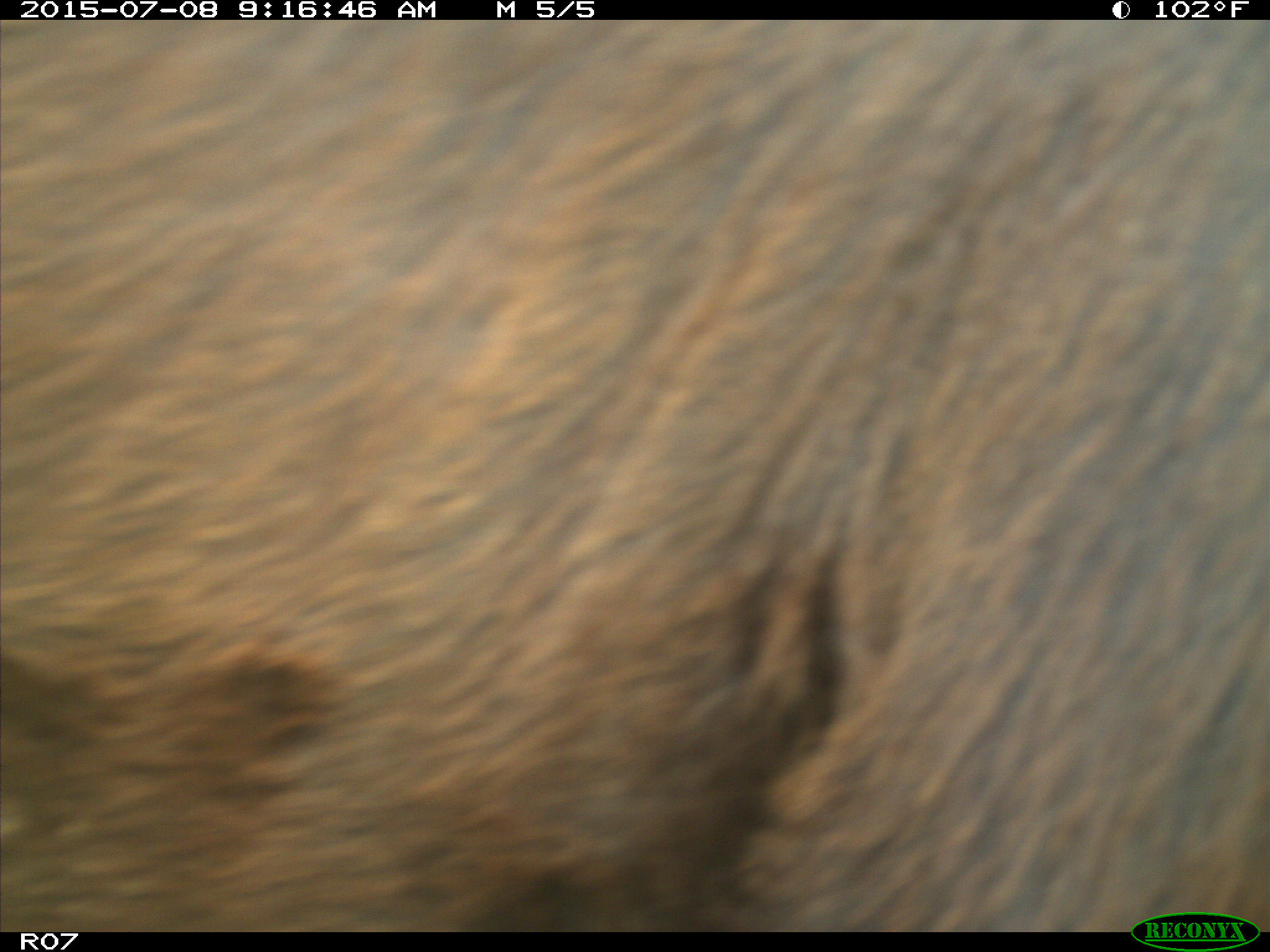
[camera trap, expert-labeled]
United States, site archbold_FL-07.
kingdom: Animalia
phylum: Chordata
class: Mammalia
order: Artiodactyla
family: Bovidae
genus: Bos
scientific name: Bos taurus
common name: domestic cow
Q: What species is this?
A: Bos taurus (domestic cow).